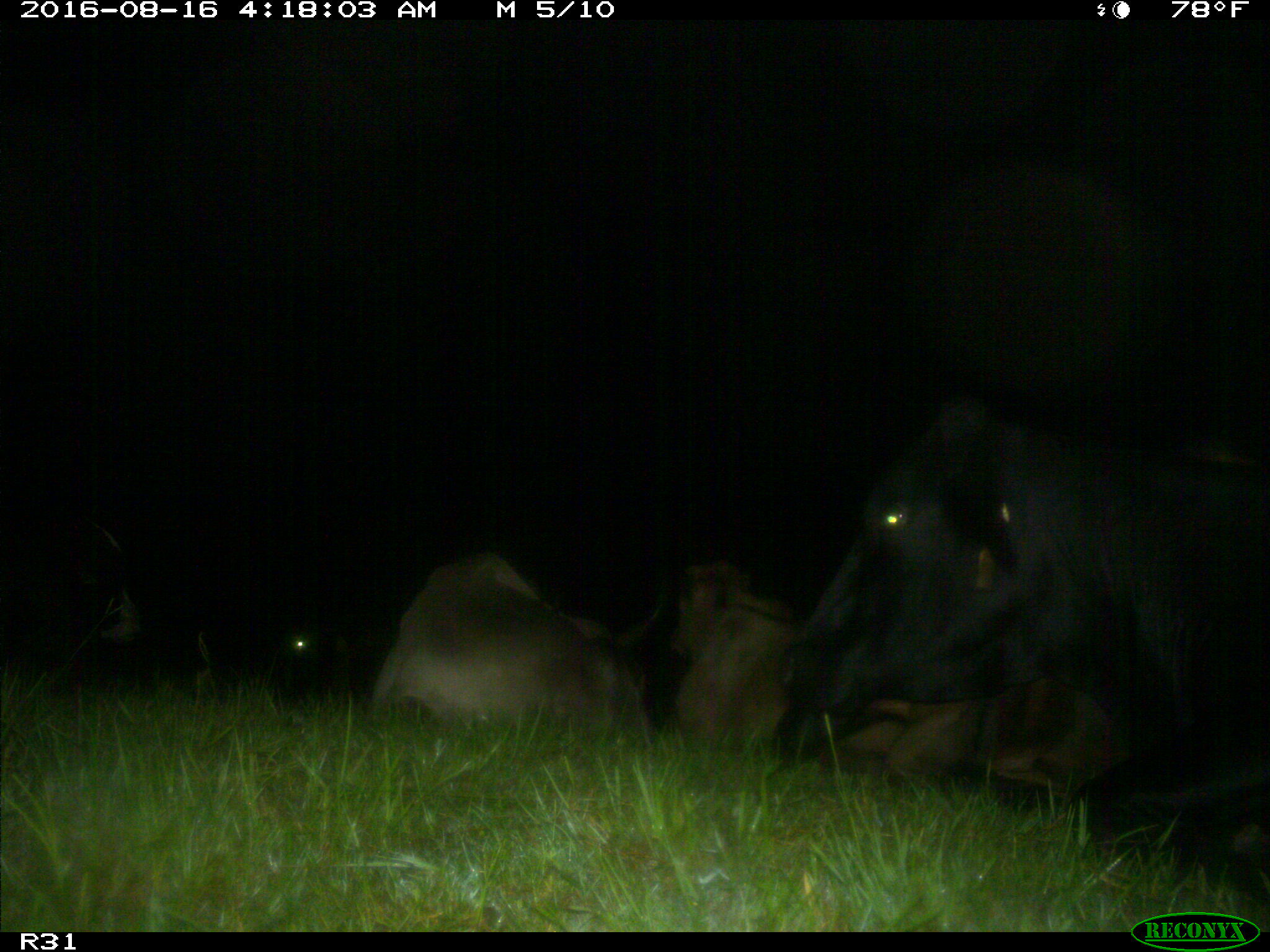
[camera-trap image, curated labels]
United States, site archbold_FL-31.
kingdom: Animalia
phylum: Chordata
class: Mammalia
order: Artiodactyla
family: Bovidae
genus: Bos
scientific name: Bos taurus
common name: domestic cow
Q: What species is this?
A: Bos taurus (domestic cow).